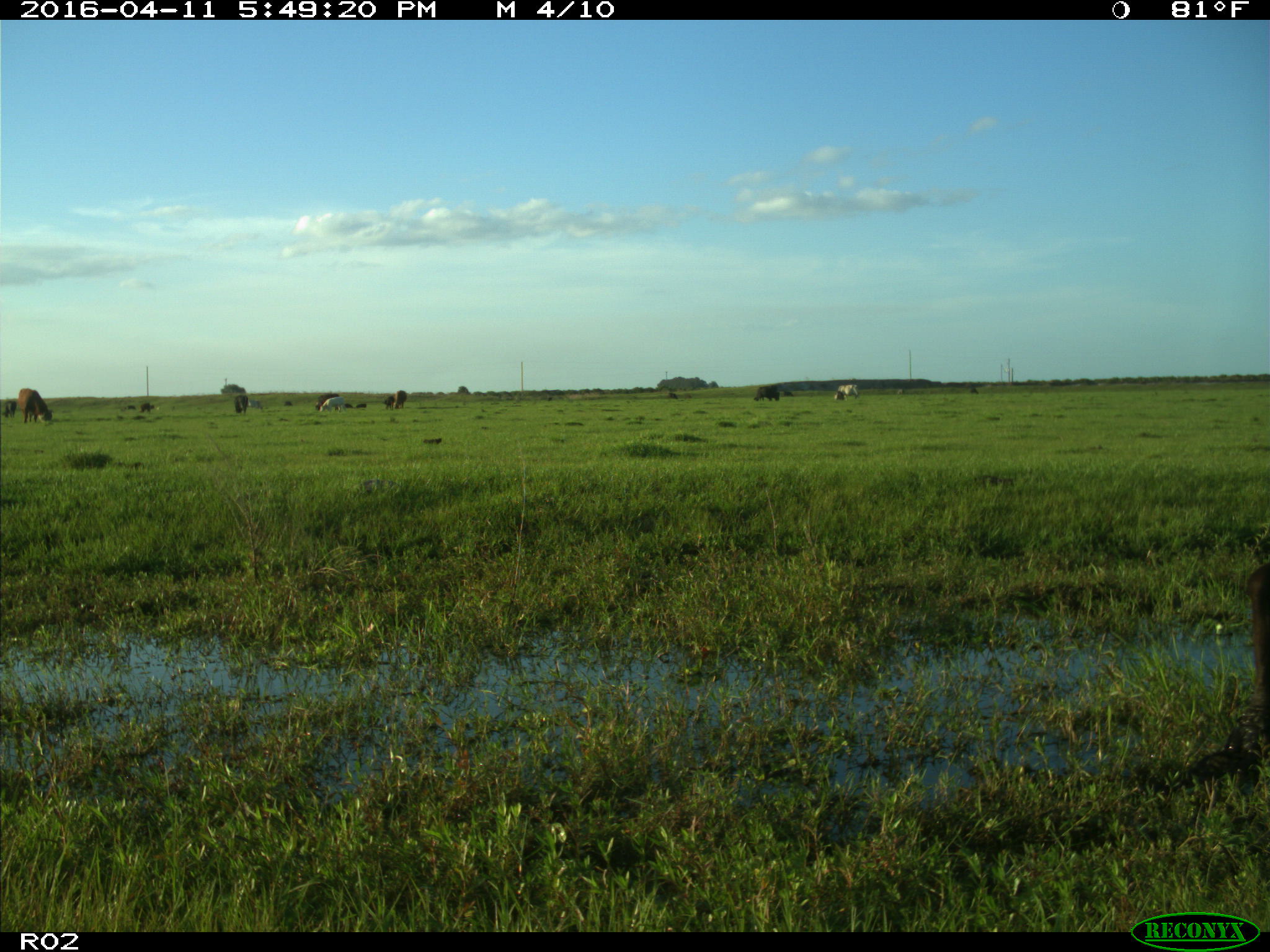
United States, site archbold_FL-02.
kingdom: Animalia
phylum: Chordata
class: Mammalia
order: Artiodactyla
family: Bovidae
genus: Bos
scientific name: Bos taurus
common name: domestic cow